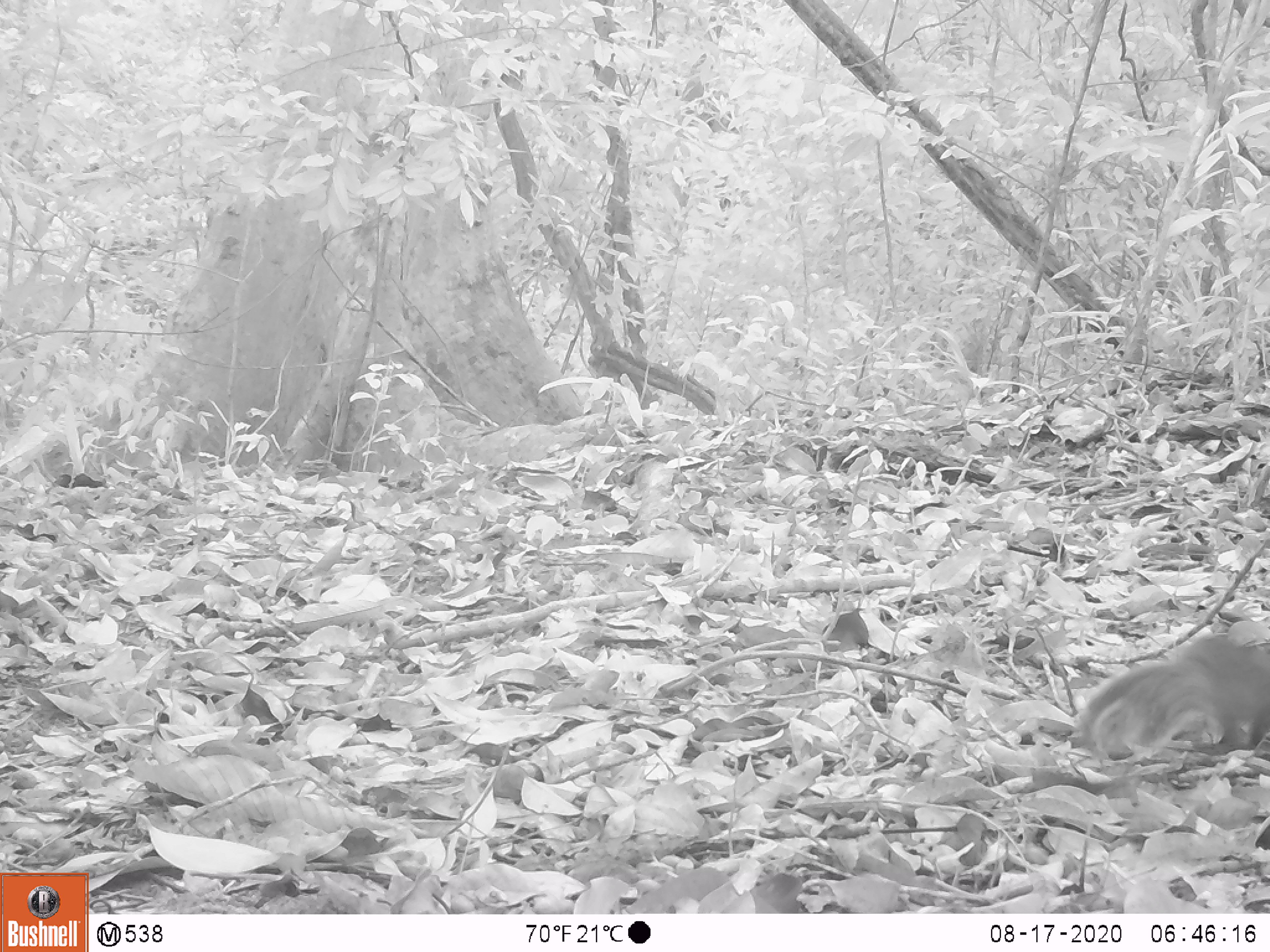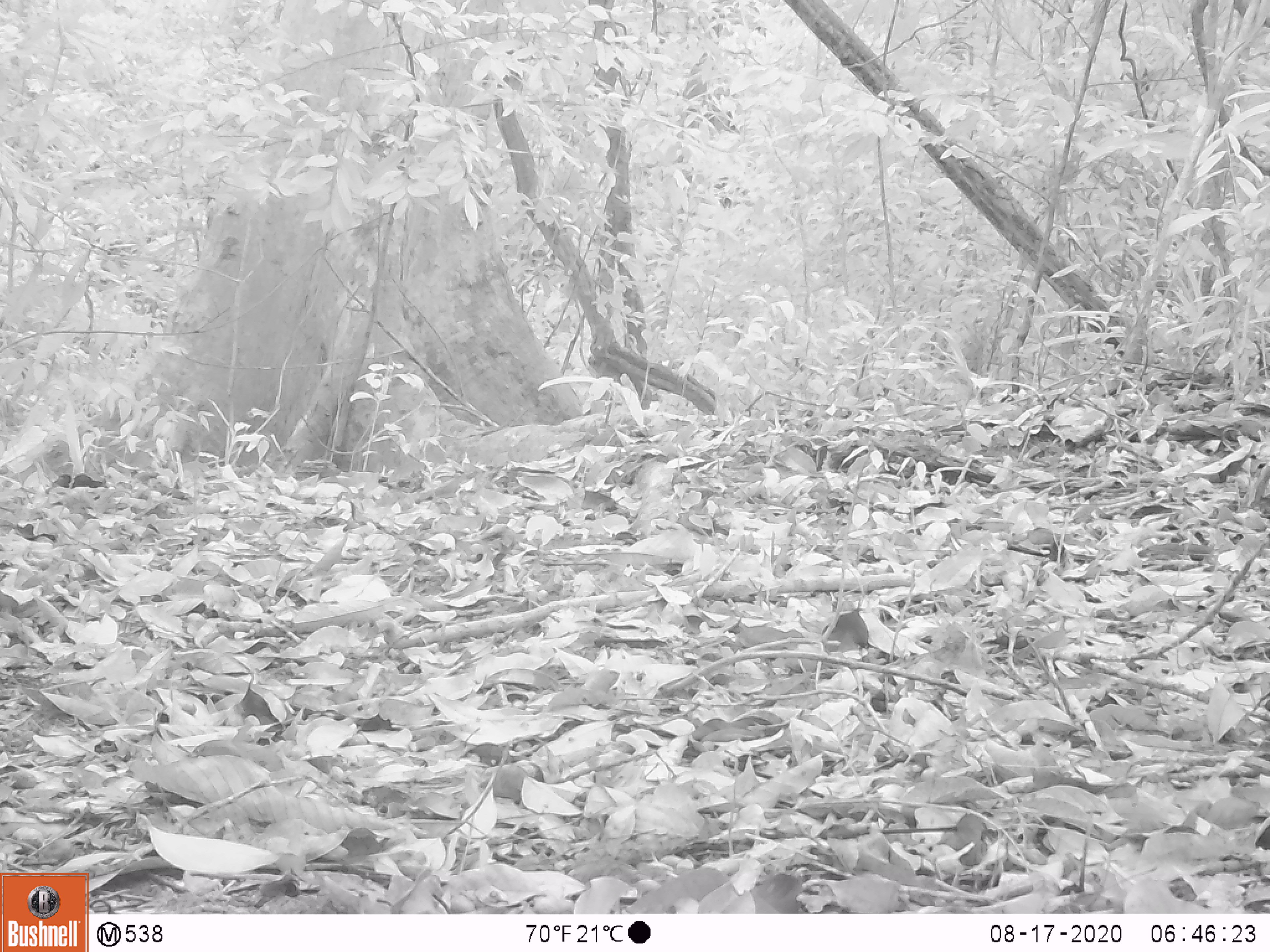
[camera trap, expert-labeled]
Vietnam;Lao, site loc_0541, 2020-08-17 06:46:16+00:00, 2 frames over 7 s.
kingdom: Animalia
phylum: Chordata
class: Mammalia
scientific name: Mammalia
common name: mammal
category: unidentified small mammal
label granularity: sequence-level